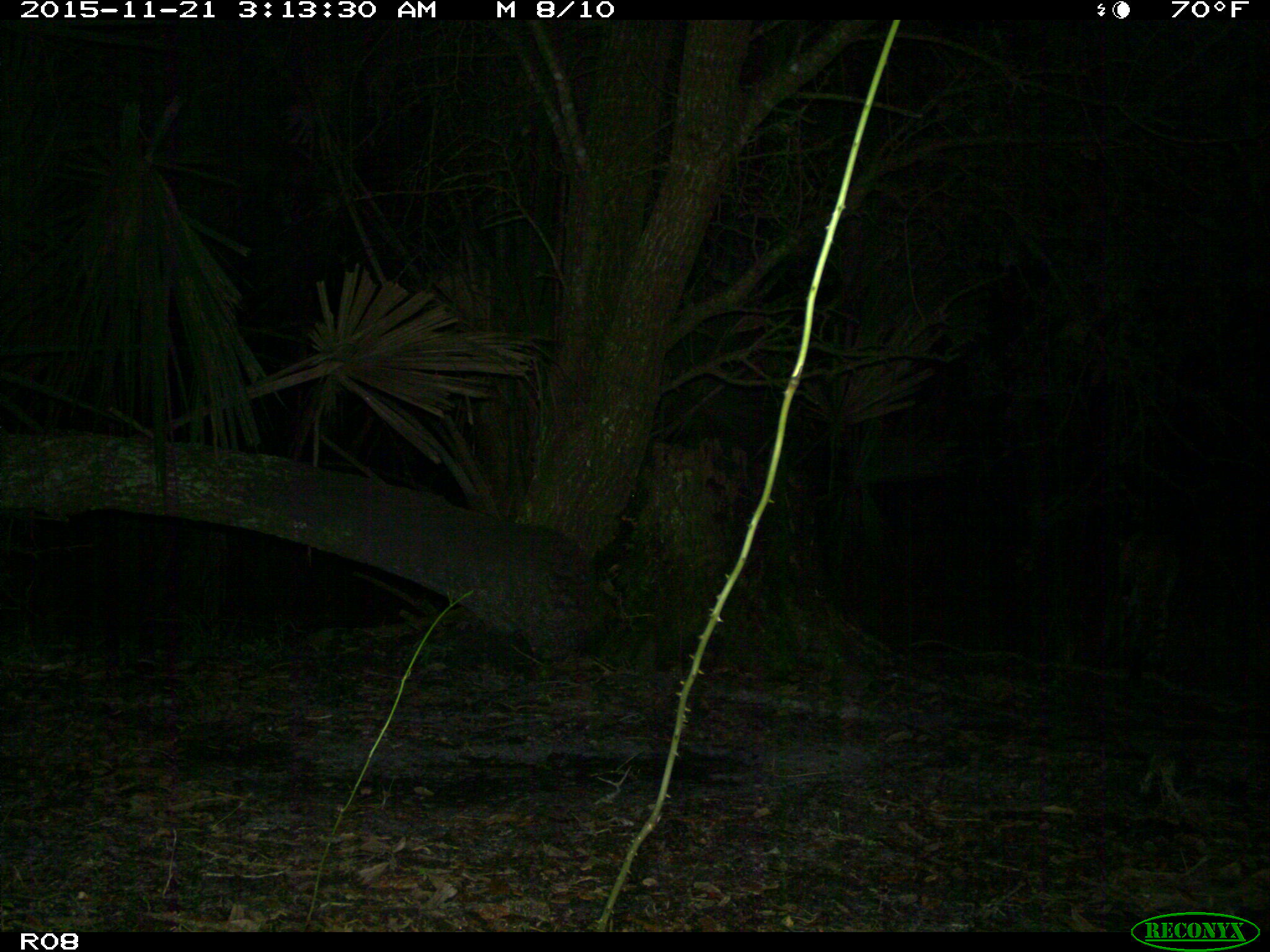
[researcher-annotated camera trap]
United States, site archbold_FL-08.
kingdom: Animalia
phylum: Chordata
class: Mammalia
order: Carnivora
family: Felidae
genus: Lynx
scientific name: Lynx rufus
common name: bobcat